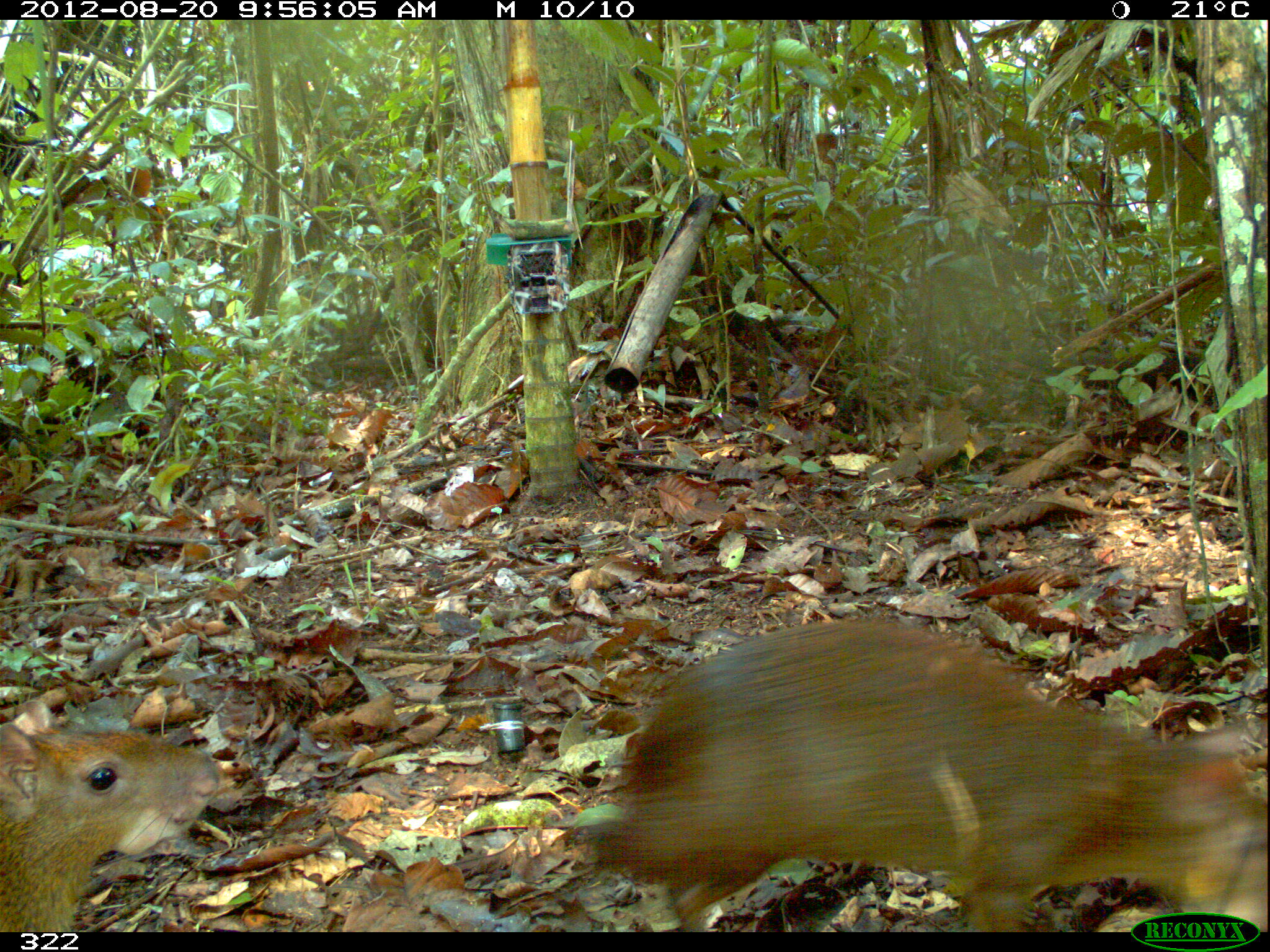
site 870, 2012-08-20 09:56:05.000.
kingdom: Animalia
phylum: Chordata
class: Mammalia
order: Rodentia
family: Dasyproctidae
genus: Dasyprocta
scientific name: Dasyprocta punctata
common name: central american agouti